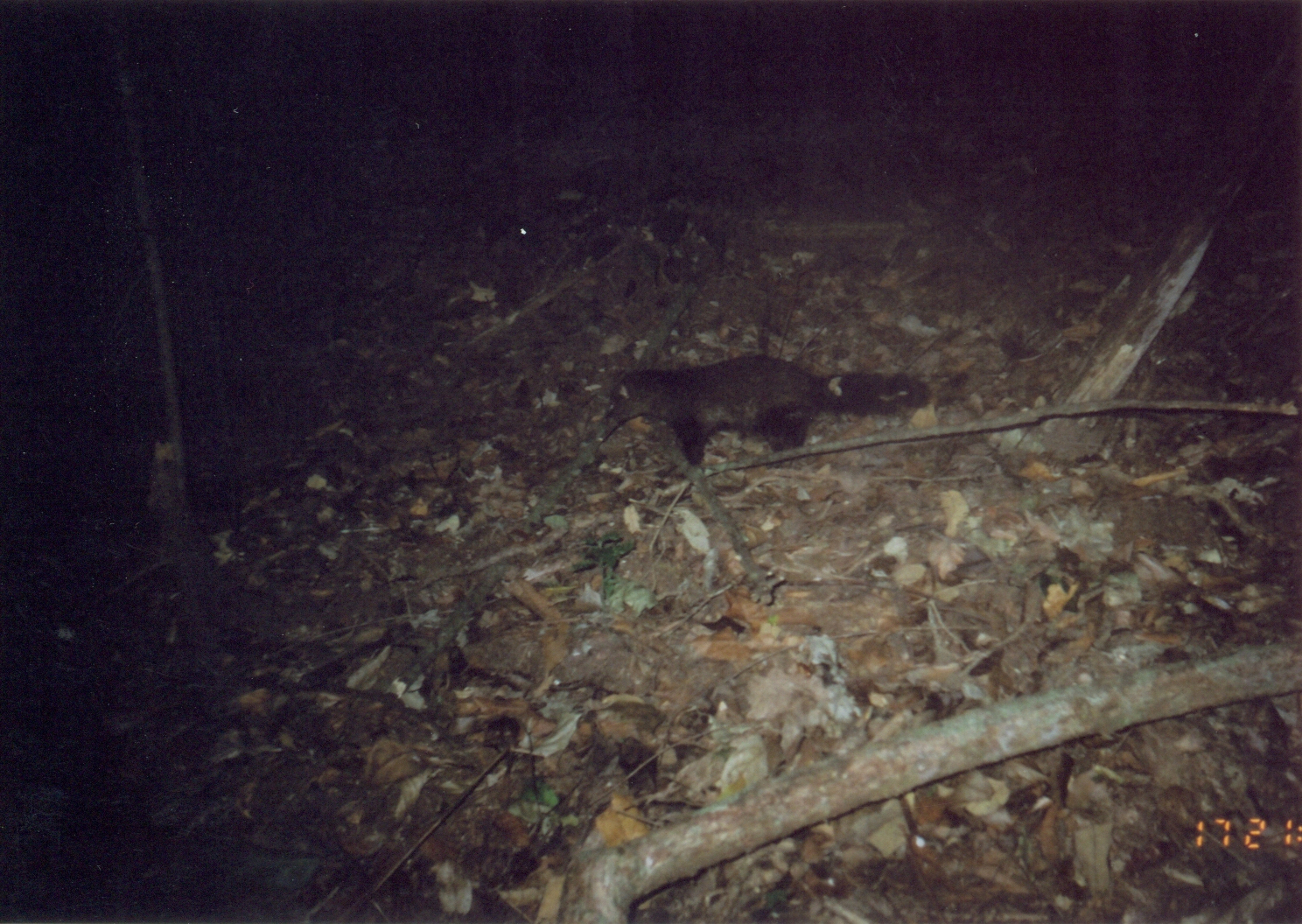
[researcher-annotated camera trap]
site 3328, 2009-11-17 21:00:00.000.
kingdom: Animalia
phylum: Chordata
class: Mammalia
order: Carnivora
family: Herpestidae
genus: Bdeogale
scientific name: Bdeogale crassicauda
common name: bushy-tailed mongoose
Bdeogale crassicauda (bushy-tailed mongoose), count 1.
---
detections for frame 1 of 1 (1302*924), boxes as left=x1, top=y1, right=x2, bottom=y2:
bdeogale crassicauda: left=598, top=352, right=933, bottom=468